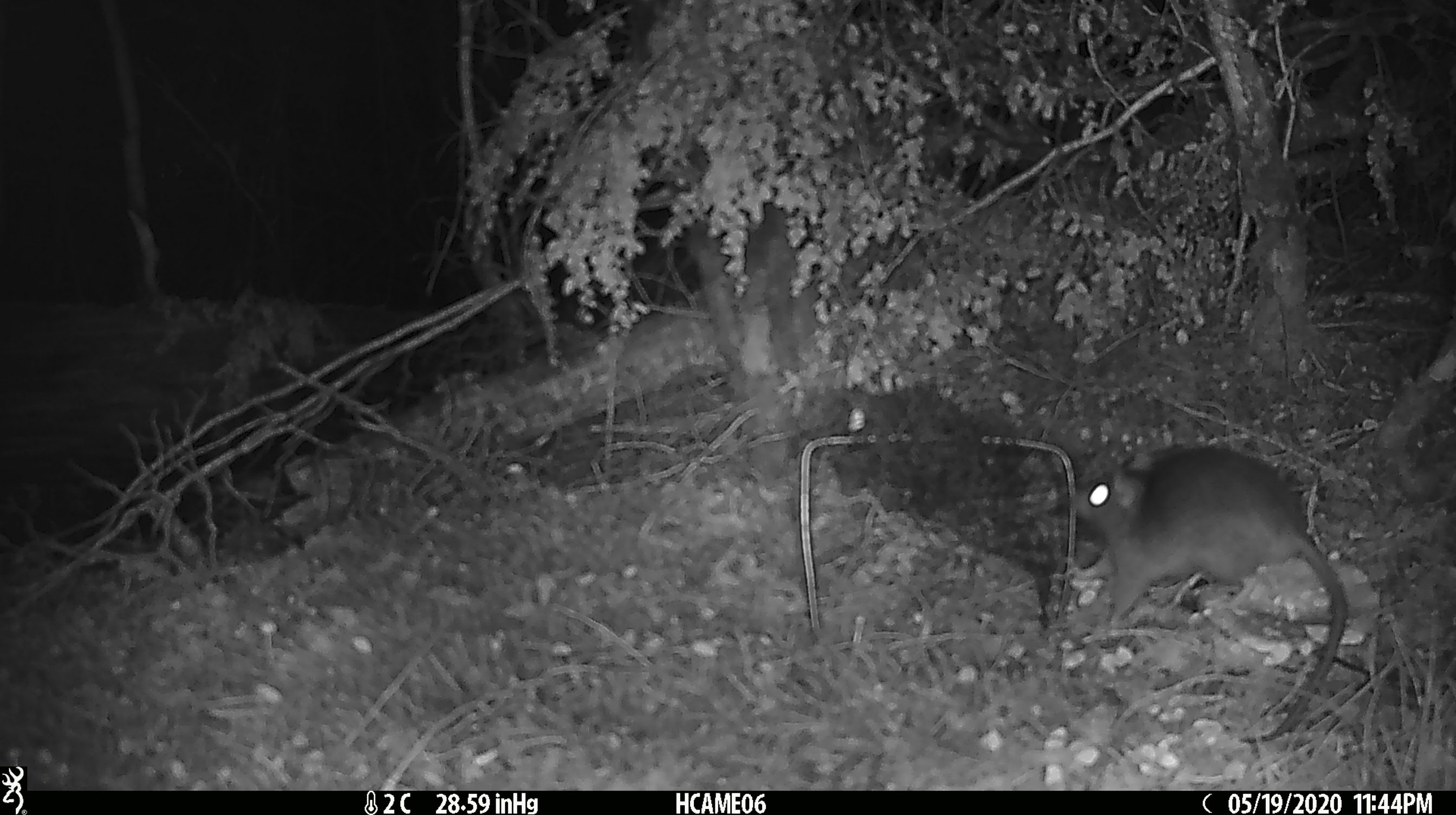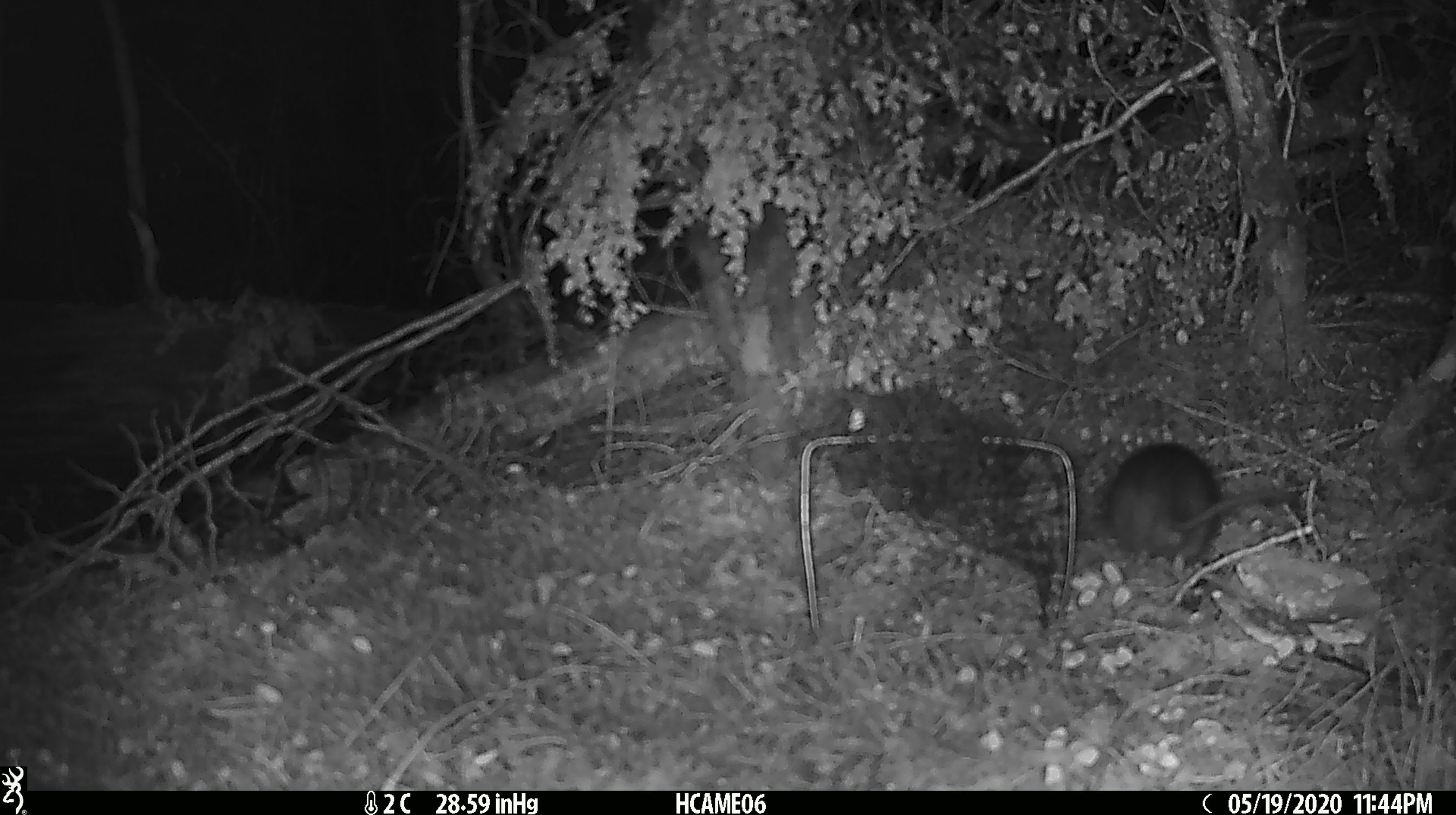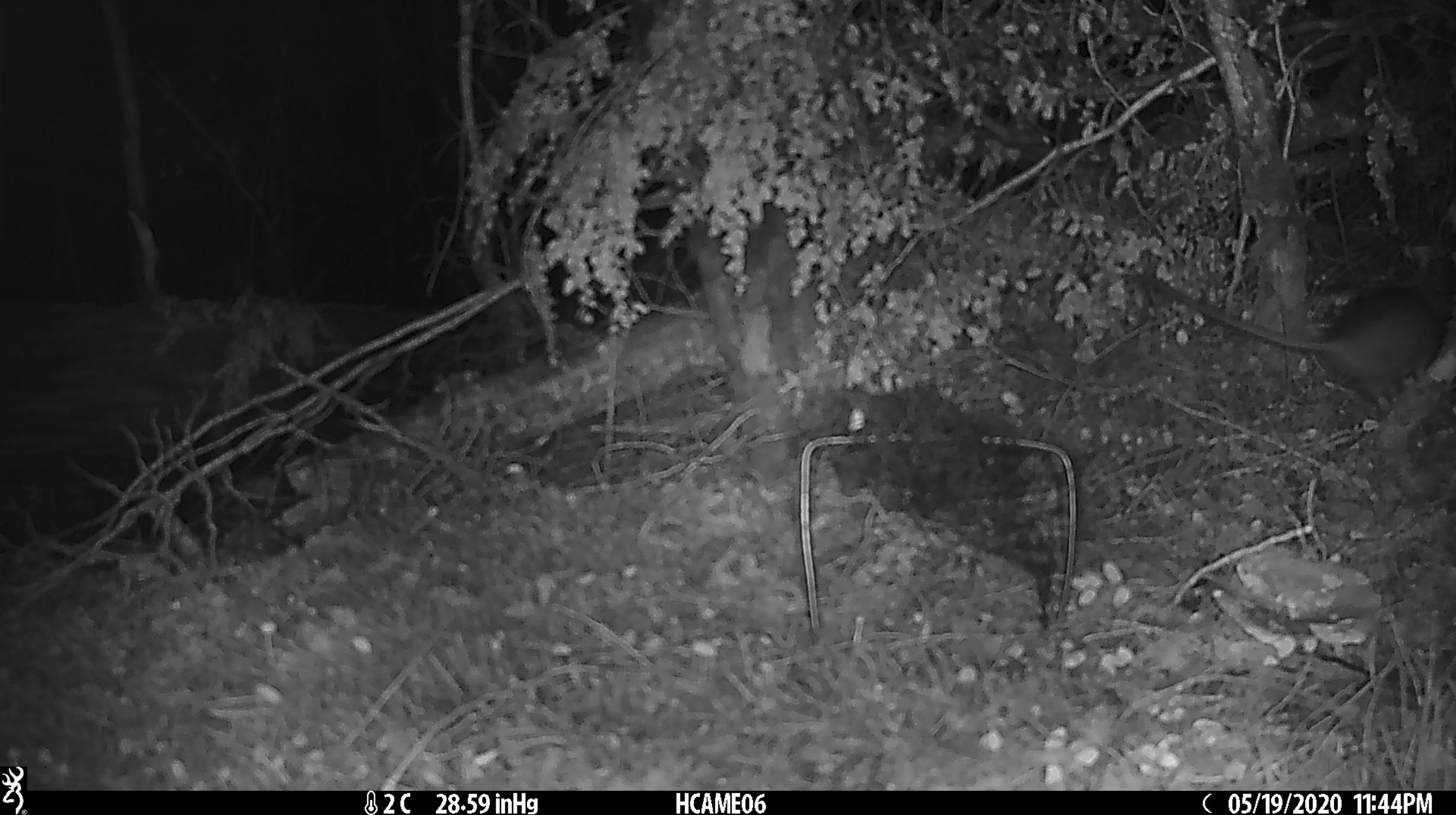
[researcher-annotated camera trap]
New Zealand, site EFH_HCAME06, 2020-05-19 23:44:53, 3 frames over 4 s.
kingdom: Animalia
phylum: Chordata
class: Mammalia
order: Rodentia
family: Muridae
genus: Rattus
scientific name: Rattus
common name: rat